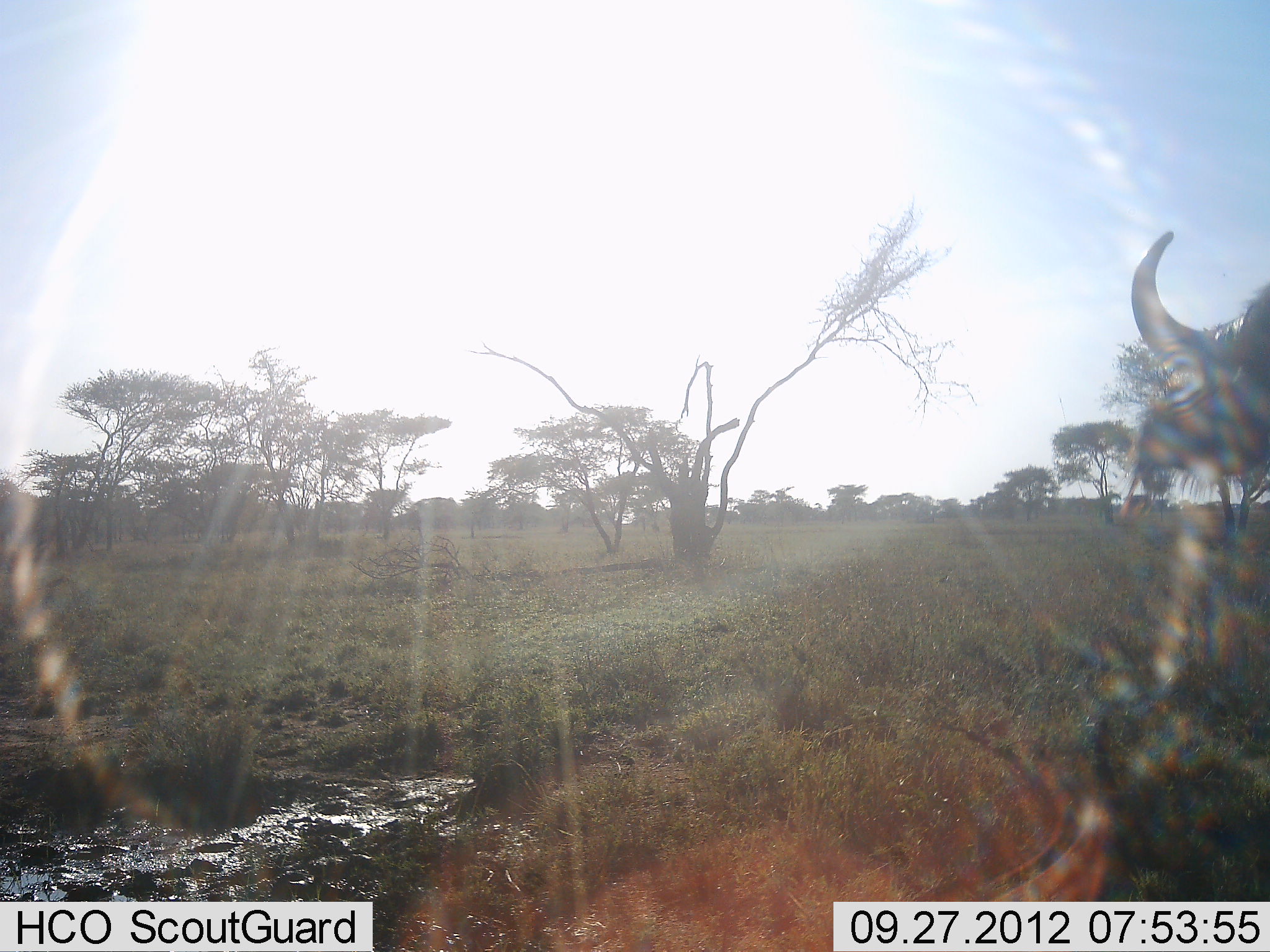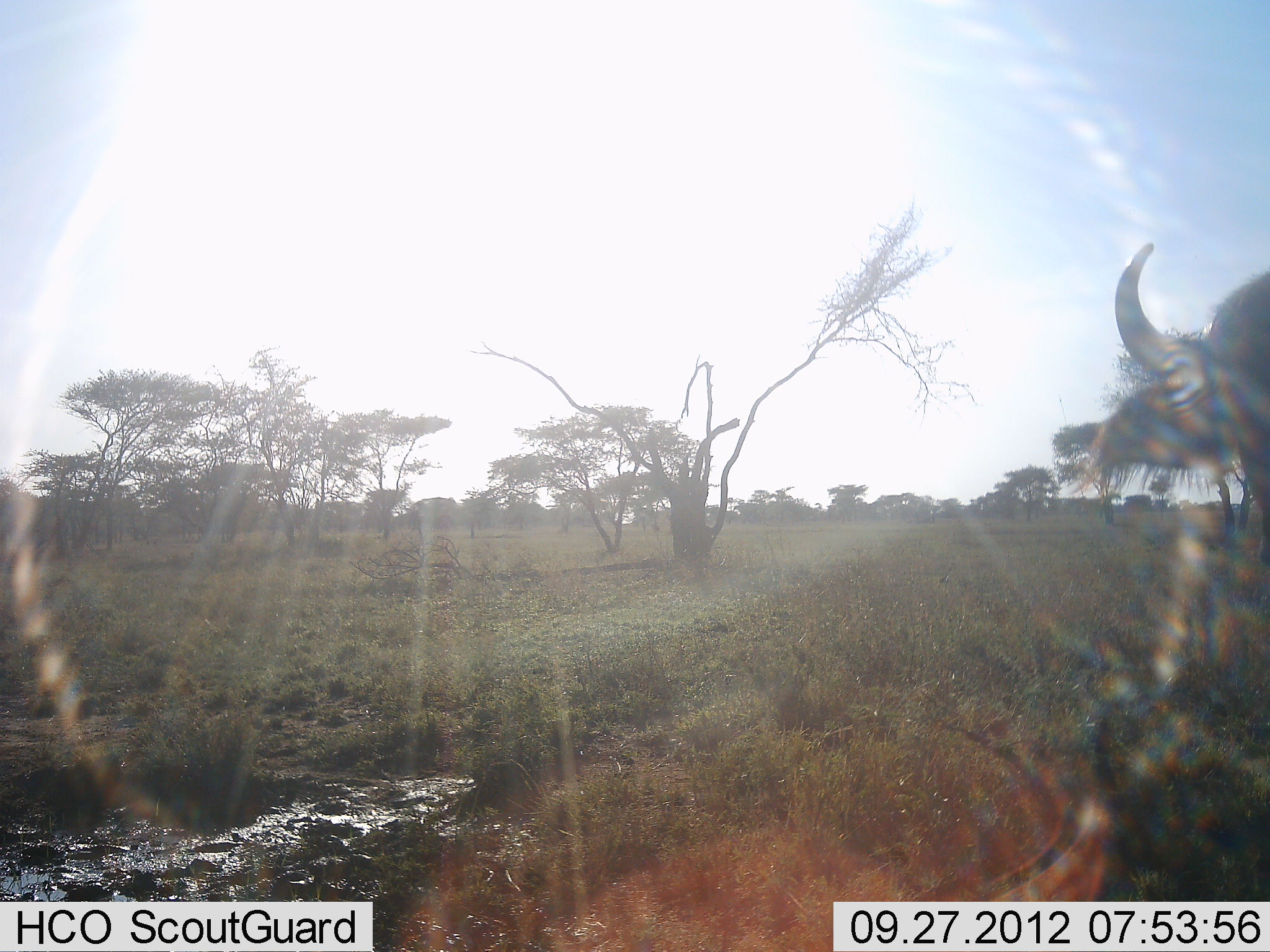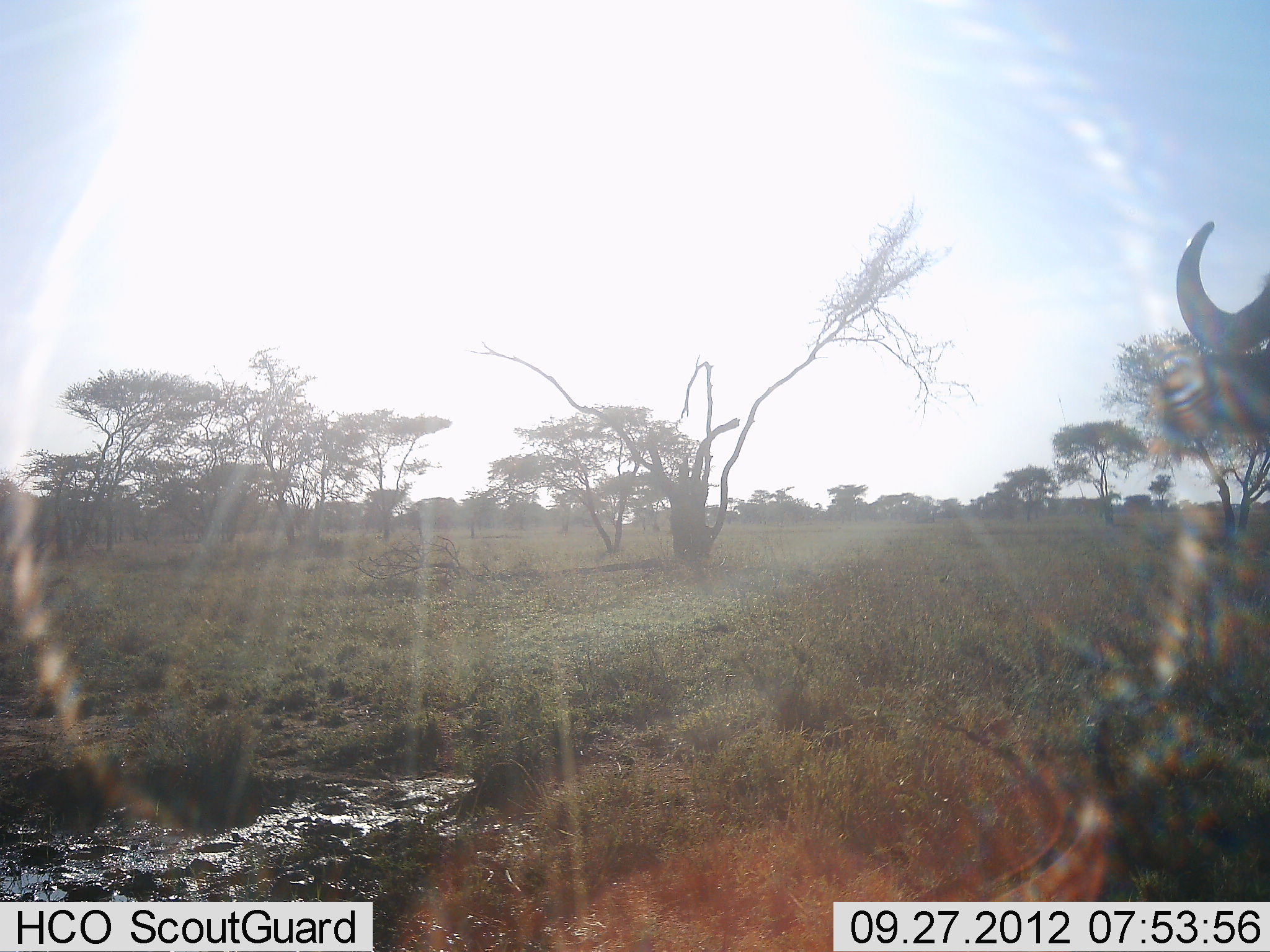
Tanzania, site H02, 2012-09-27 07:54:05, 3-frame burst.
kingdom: Animalia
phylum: Chordata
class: Mammalia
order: Artiodactyla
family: Bovidae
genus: Syncerus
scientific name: Syncerus caffer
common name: cape buffalo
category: buffalo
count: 1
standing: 70%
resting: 0%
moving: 30%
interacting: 0%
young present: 0%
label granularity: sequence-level